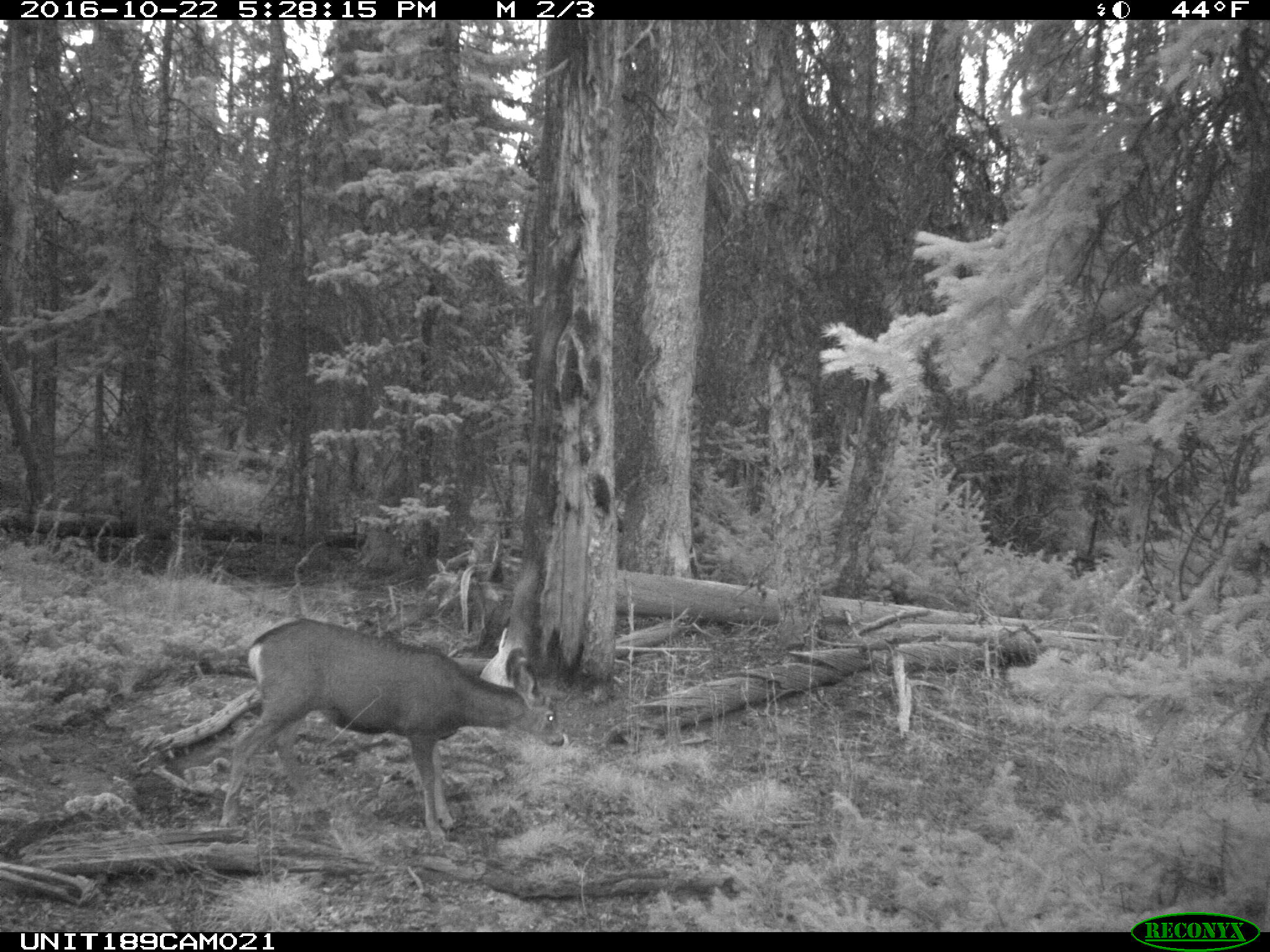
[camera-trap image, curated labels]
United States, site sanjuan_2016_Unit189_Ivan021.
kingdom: Animalia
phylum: Chordata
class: Mammalia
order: Artiodactyla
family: Cervidae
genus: Odocoileus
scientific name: Odocoileus hemionus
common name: mule deer